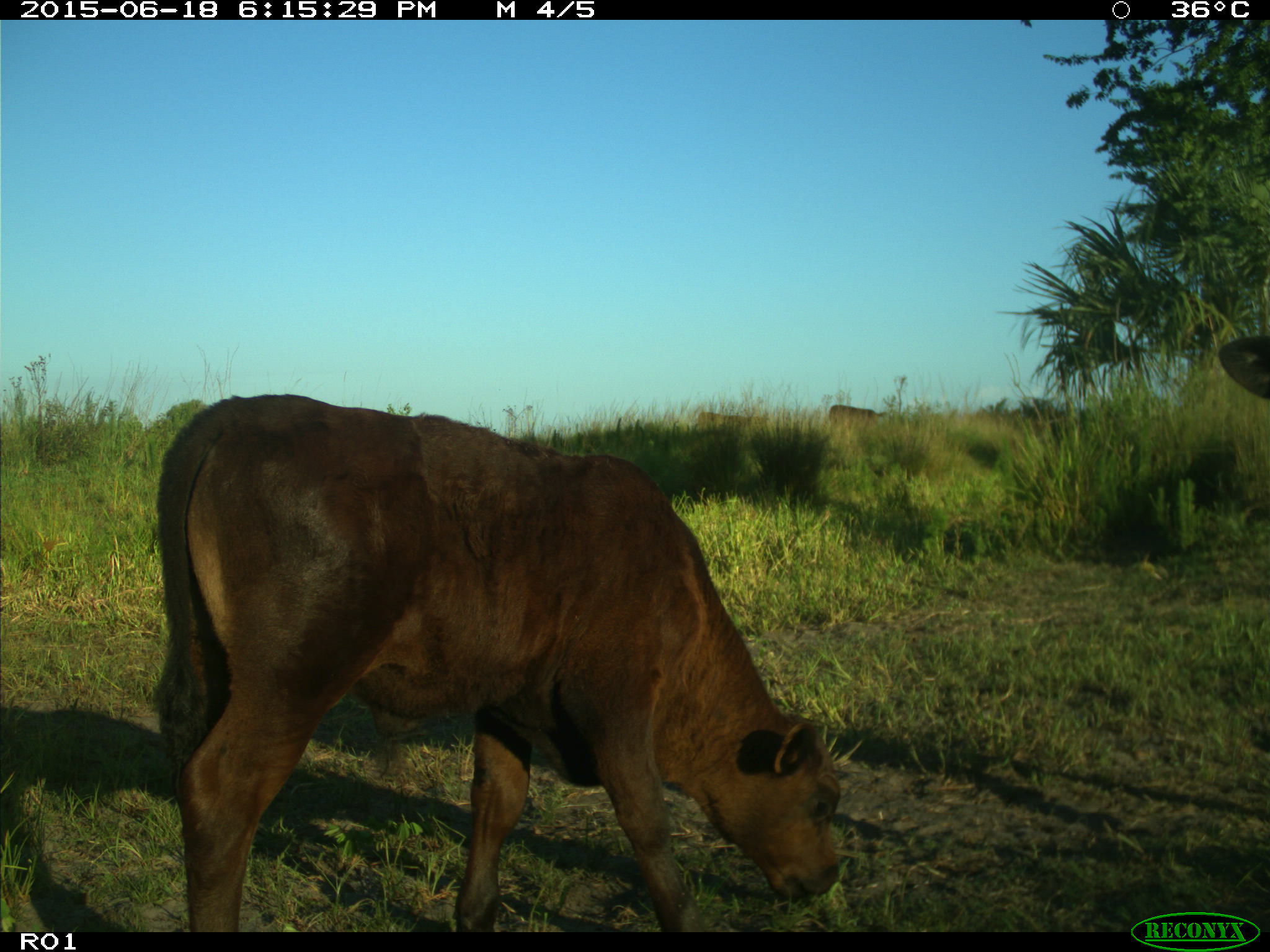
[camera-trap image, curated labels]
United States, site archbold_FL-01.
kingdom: Animalia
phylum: Chordata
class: Mammalia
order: Artiodactyla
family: Bovidae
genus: Bos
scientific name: Bos taurus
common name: domestic cow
Bos taurus (domestic cow).